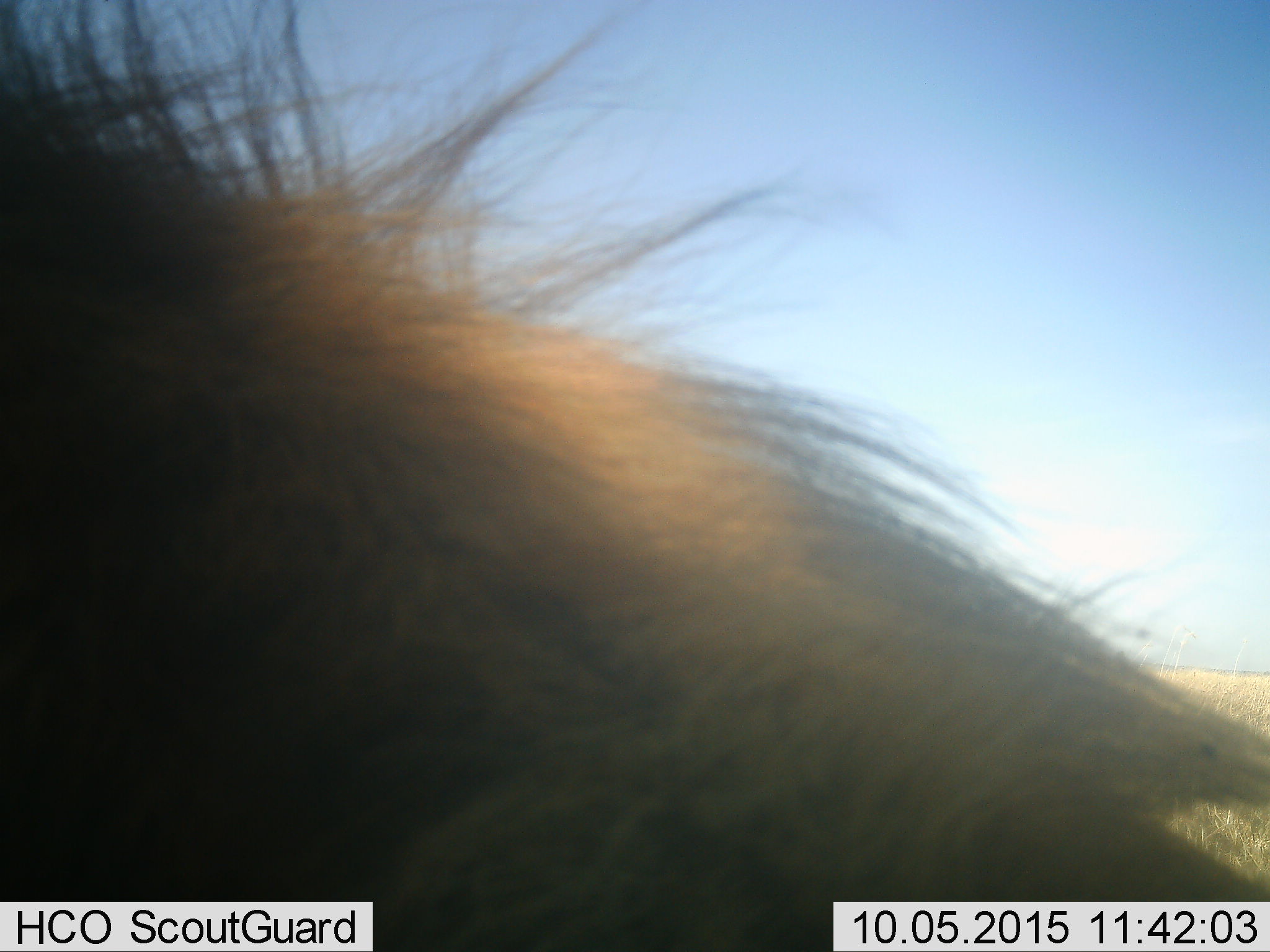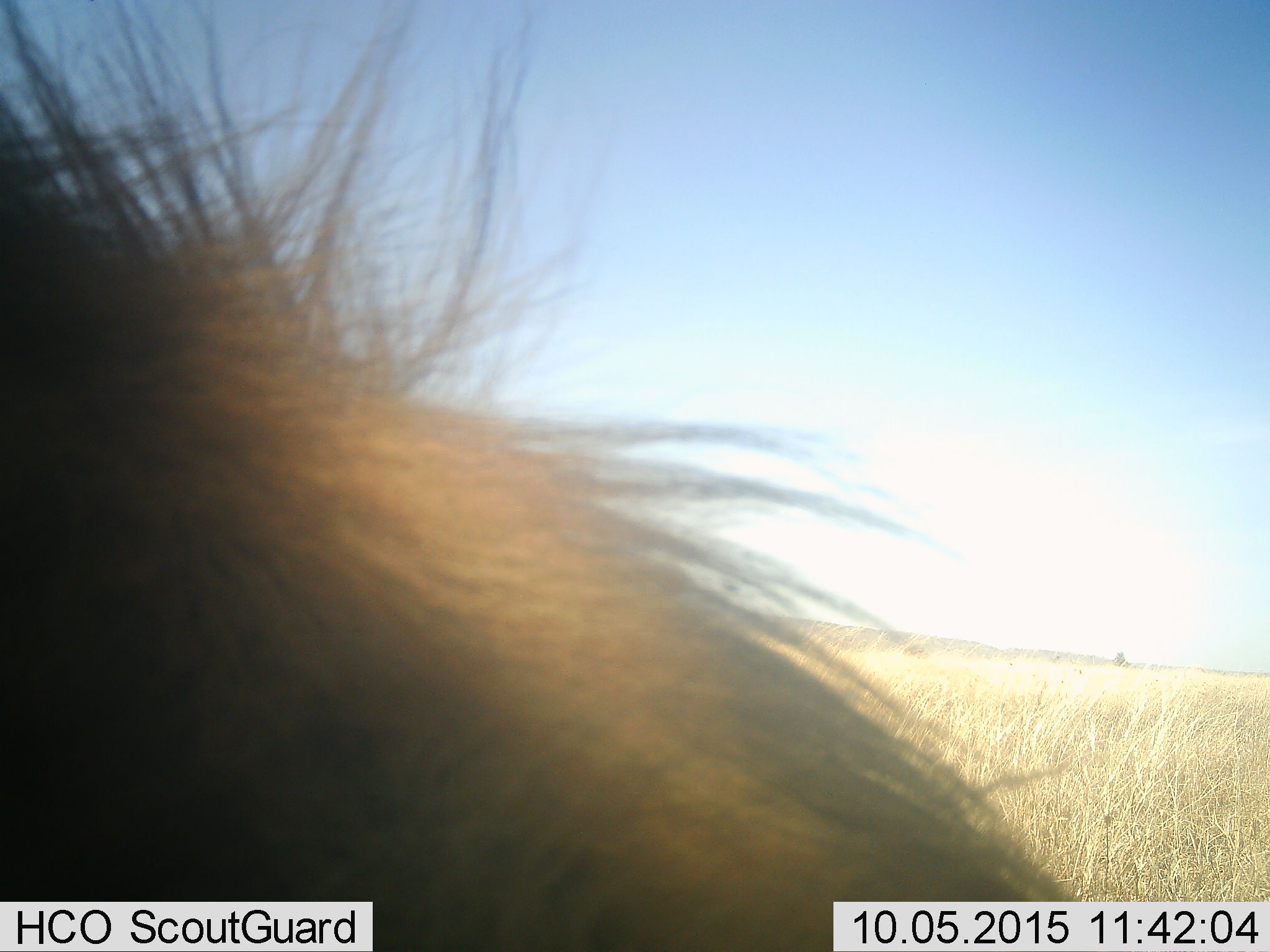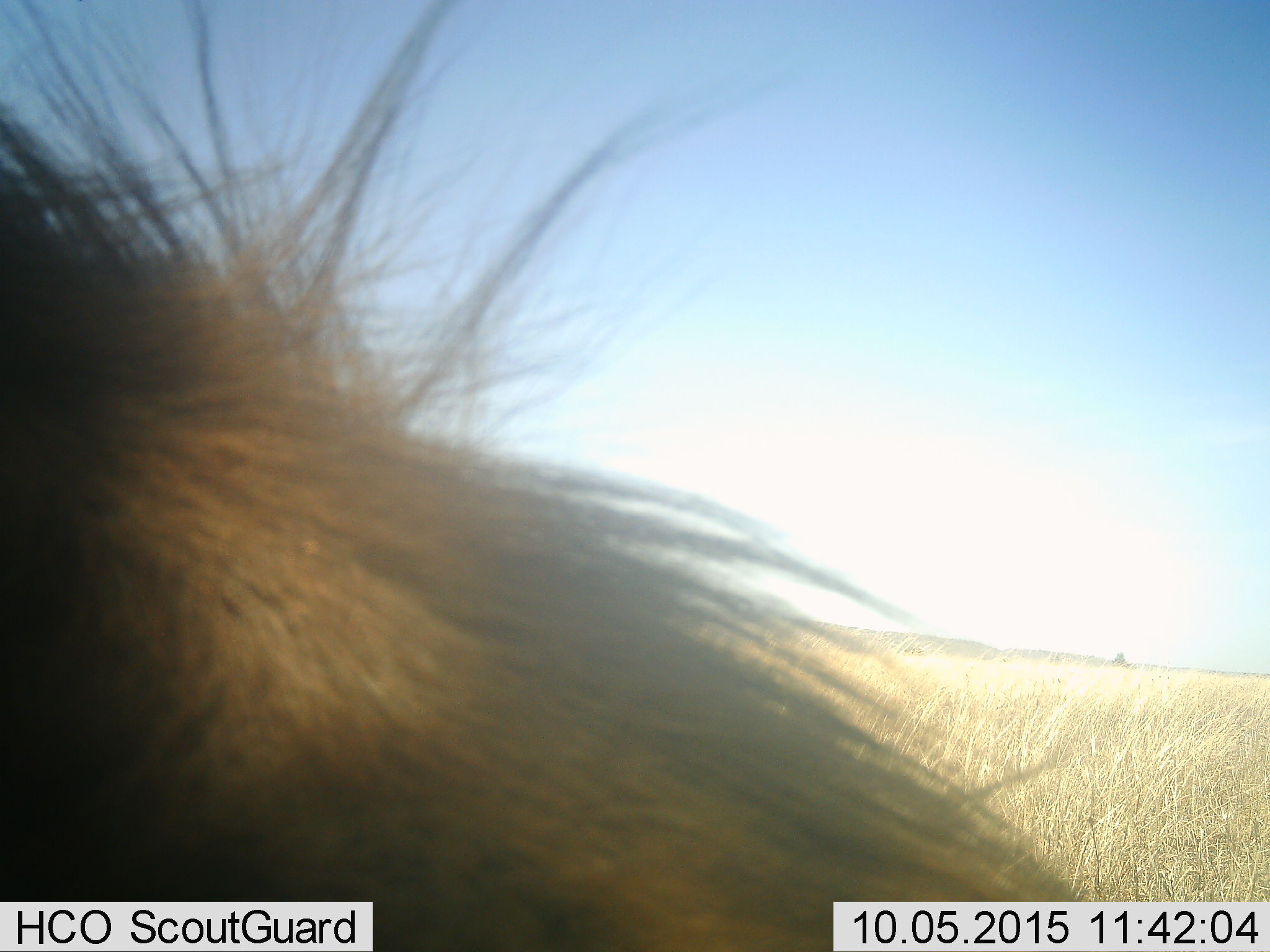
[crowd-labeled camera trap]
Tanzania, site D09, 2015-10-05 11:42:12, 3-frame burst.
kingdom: Animalia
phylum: Chordata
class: Mammalia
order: Carnivora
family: Felidae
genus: Panthera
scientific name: Panthera leo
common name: lion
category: lionmale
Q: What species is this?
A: Lionmale (lion) (Panthera leo).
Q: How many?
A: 1.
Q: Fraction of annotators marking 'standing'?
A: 57%.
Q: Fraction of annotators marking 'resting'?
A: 14%.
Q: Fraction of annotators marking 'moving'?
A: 29%.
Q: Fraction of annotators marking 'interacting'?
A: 0%.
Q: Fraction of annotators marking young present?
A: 0%.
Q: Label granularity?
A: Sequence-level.